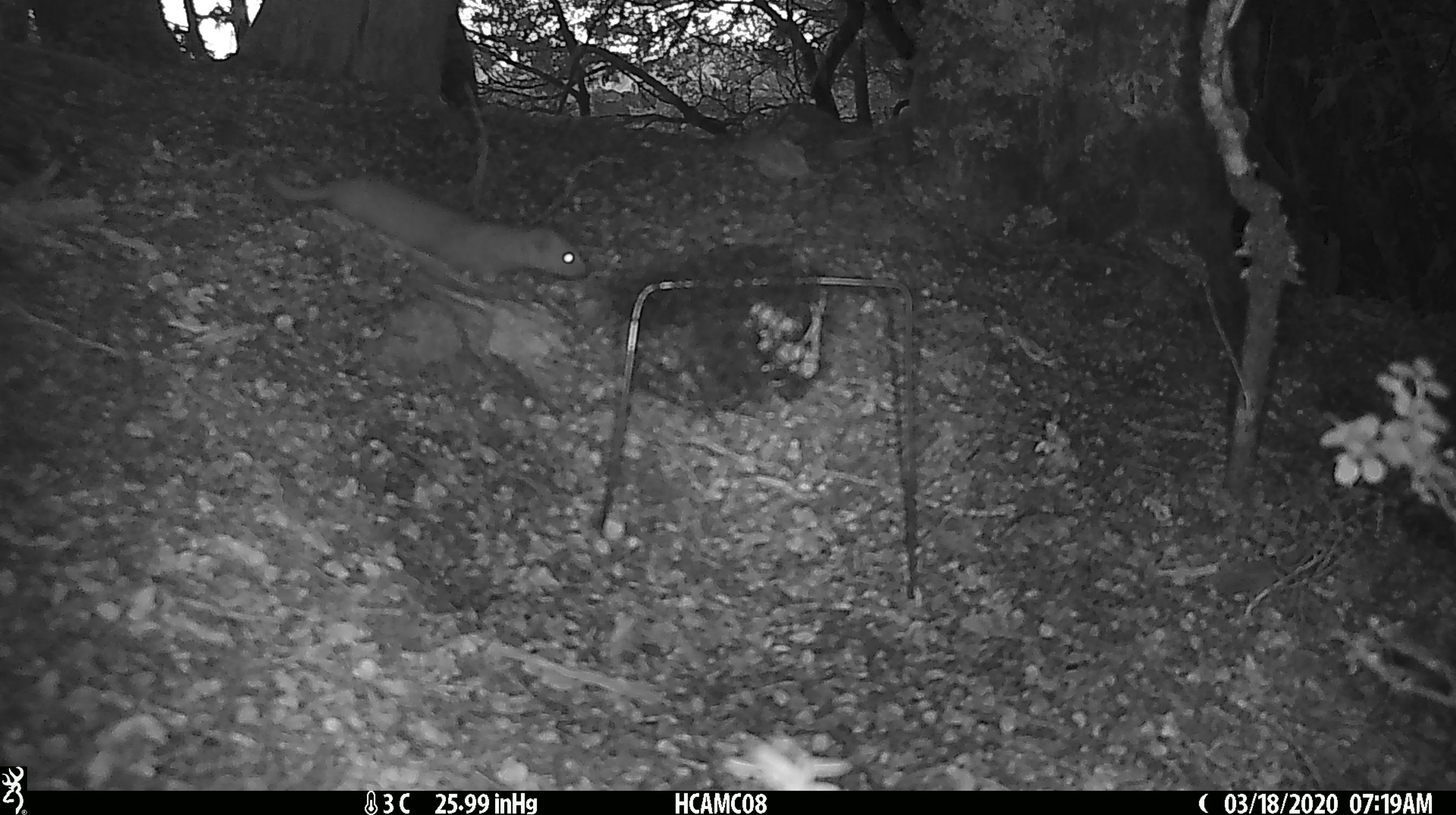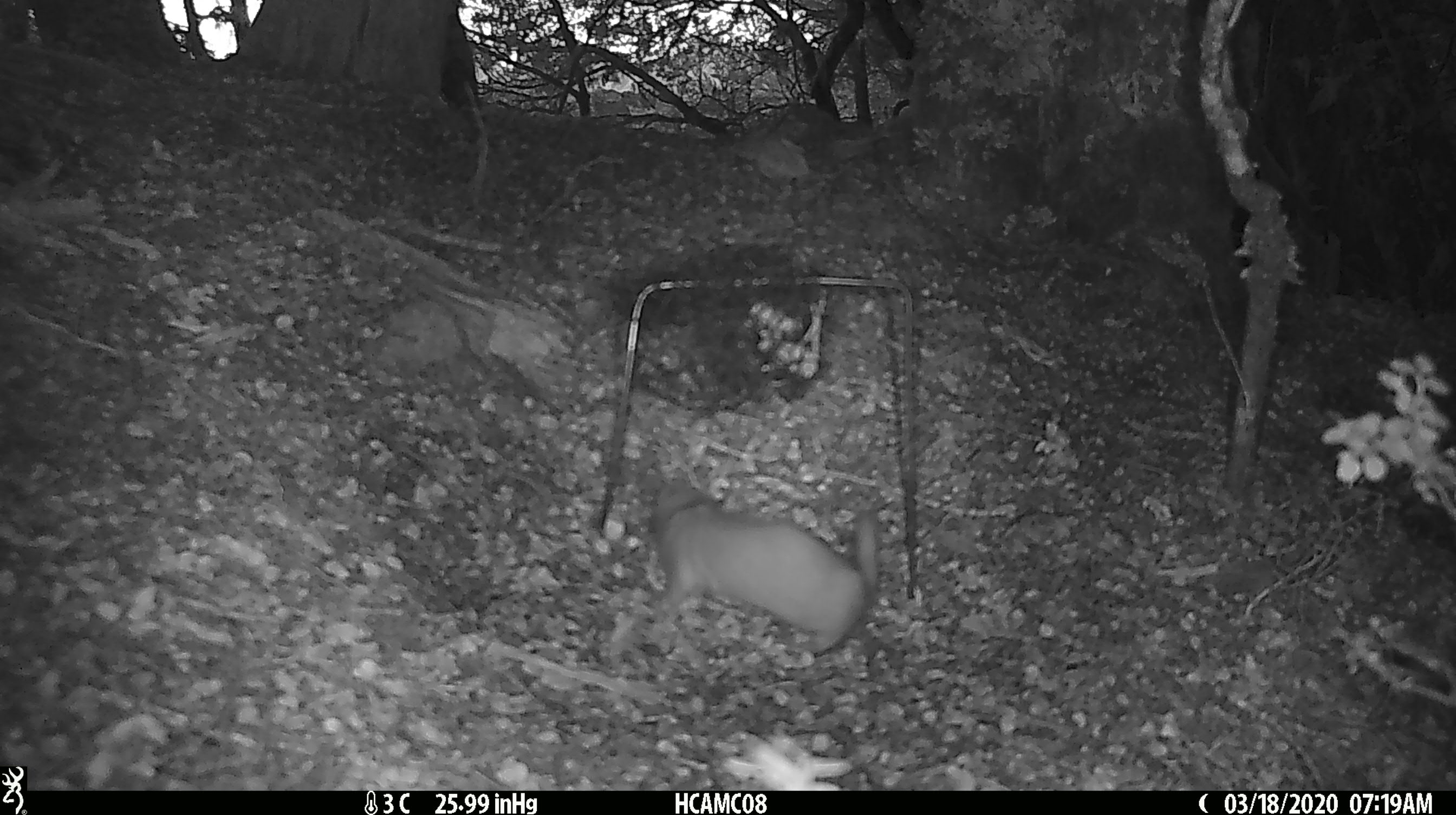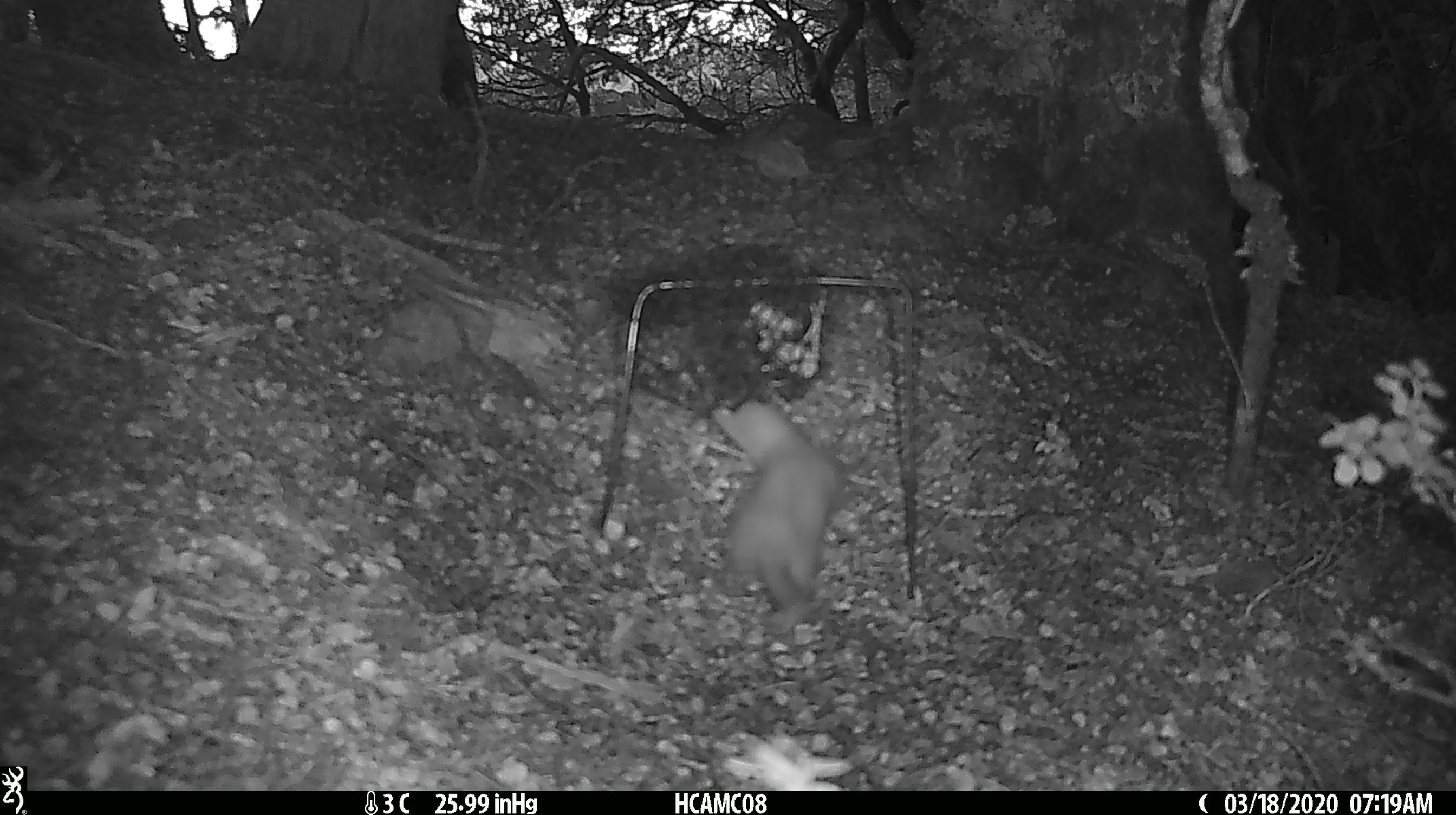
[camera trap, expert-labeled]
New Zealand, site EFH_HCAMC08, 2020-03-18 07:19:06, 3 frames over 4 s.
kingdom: Animalia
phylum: Chordata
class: Mammalia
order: Carnivora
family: Mustelidae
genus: Mustela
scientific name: Mustela nivalis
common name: least weasel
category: weasel